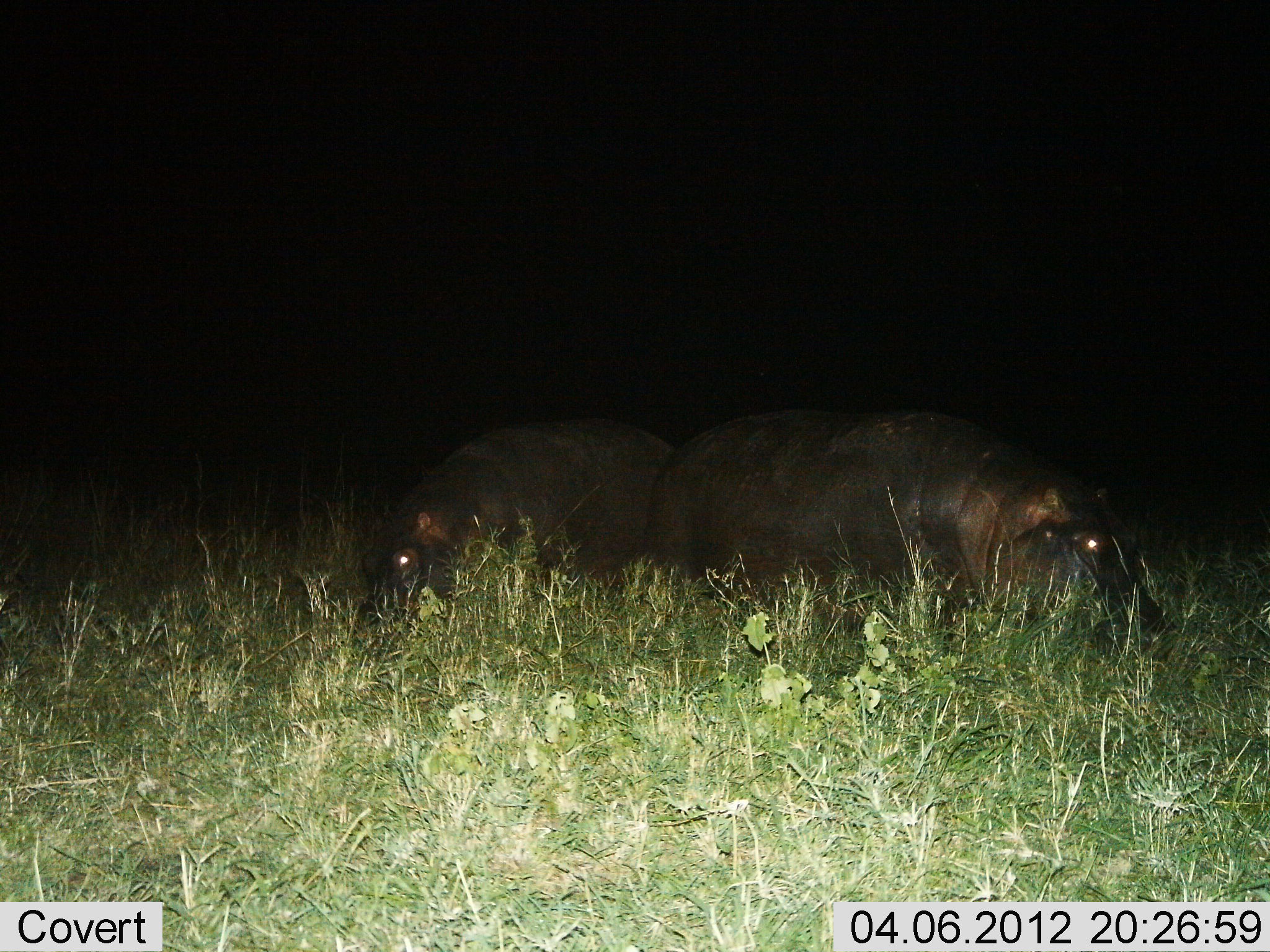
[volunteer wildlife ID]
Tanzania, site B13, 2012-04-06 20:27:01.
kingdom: Animalia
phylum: Chordata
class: Mammalia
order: Artiodactyla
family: Hippopotamidae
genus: Hippopotamus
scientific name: Hippopotamus amphibius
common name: hippopotamus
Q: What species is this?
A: Hippopotamus (Hippopotamus amphibius).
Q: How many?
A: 2.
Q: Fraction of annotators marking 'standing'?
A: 38%.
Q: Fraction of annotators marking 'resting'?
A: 8%.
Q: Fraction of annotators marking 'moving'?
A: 8%.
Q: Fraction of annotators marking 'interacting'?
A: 0%.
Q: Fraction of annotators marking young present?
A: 0%.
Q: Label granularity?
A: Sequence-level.